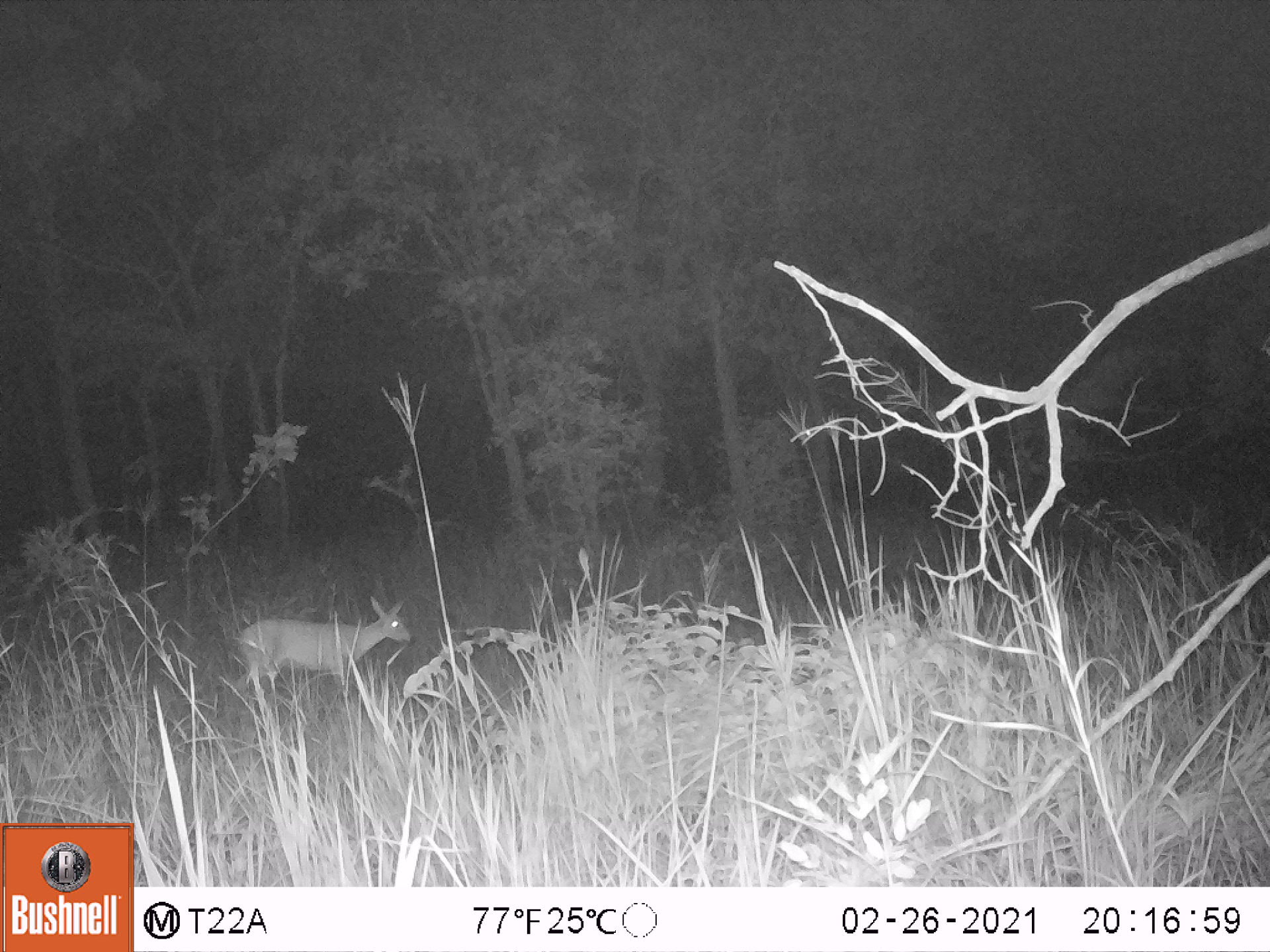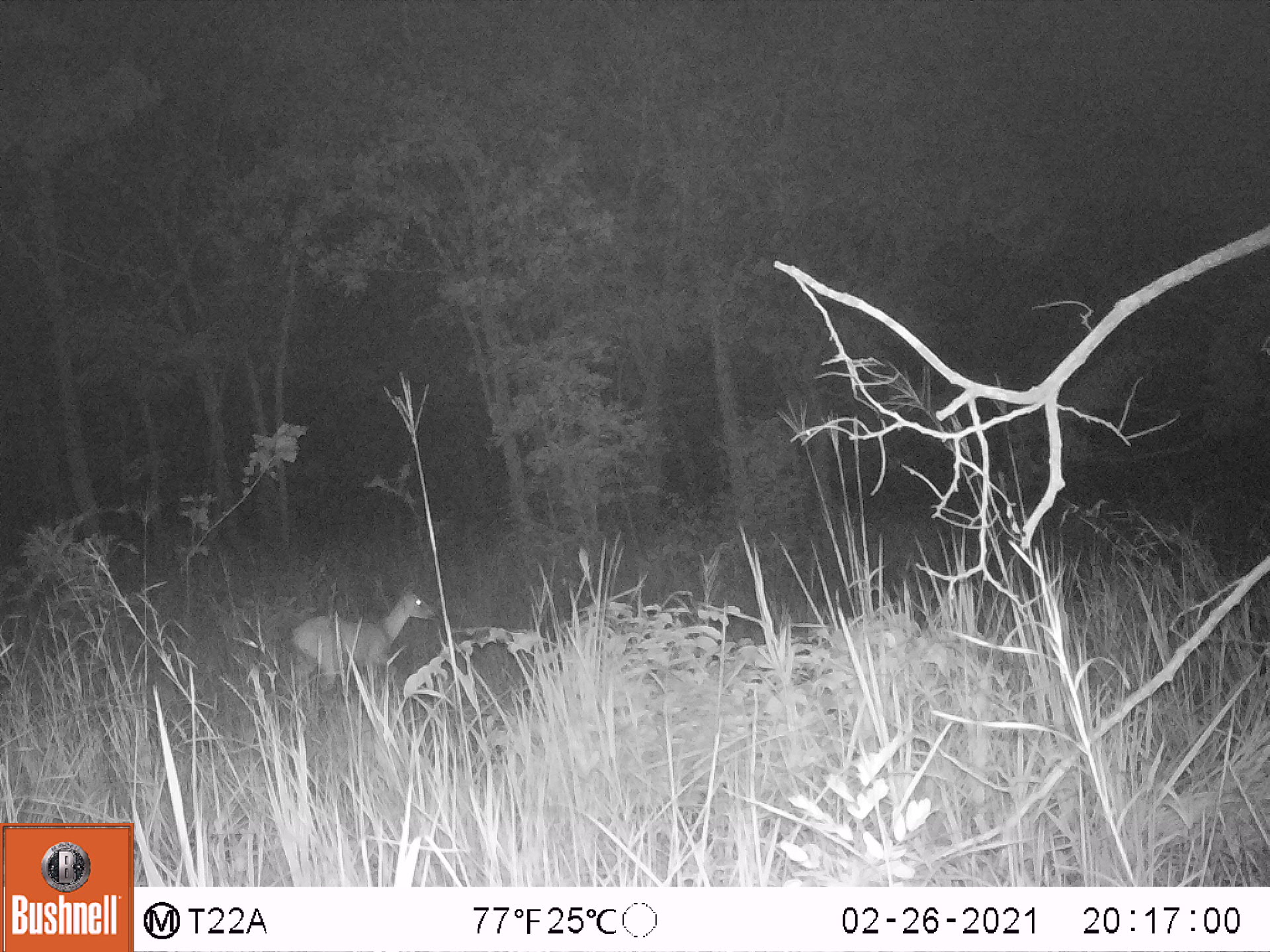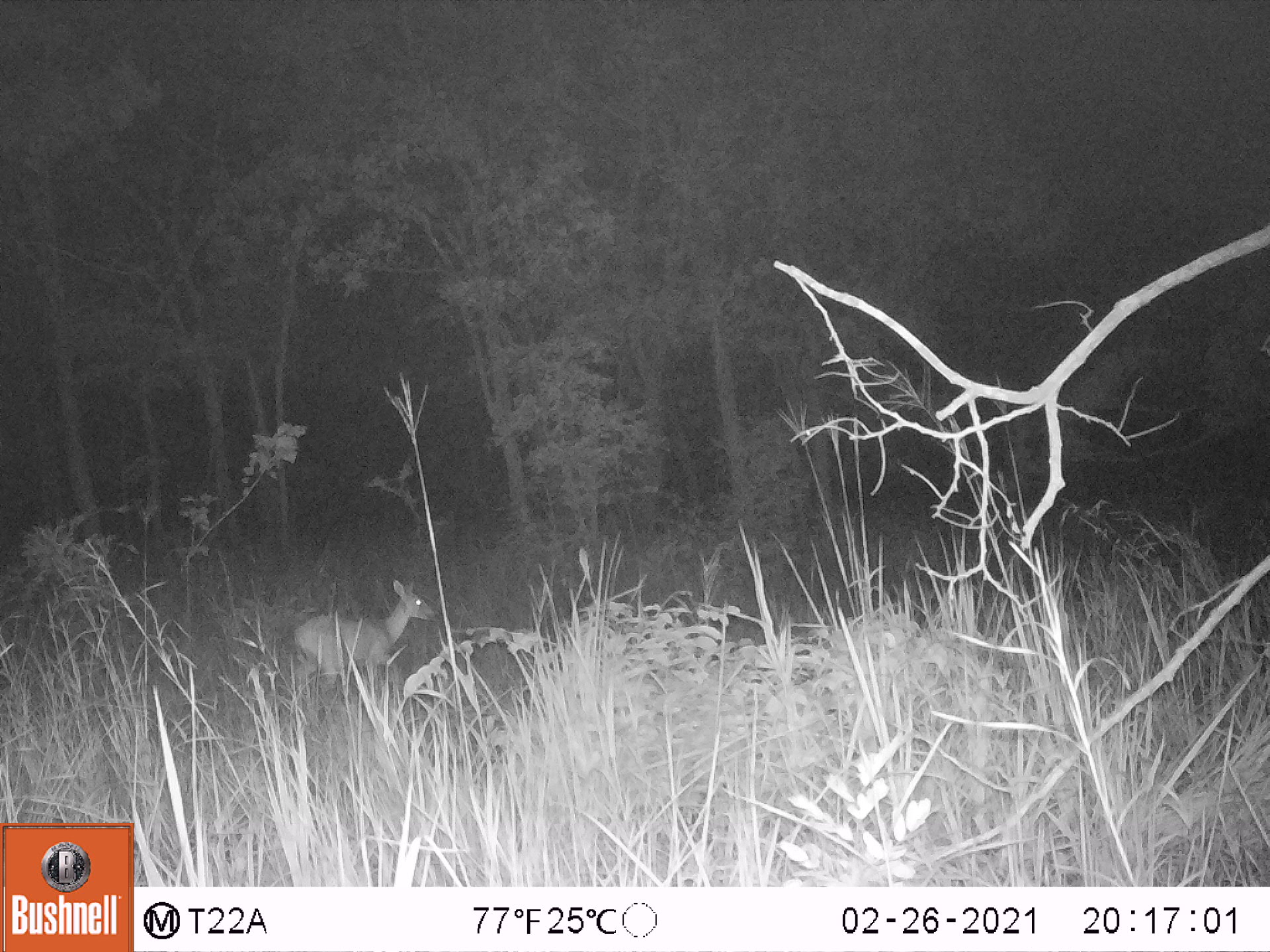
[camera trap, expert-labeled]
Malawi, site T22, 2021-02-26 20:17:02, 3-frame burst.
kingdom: Animalia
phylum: Chordata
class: Mammalia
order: Artiodactyla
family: Bovidae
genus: Sylvicapra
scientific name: Sylvicapra grimmia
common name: common duiker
Common duiker (Sylvicapra grimmia), count 1.